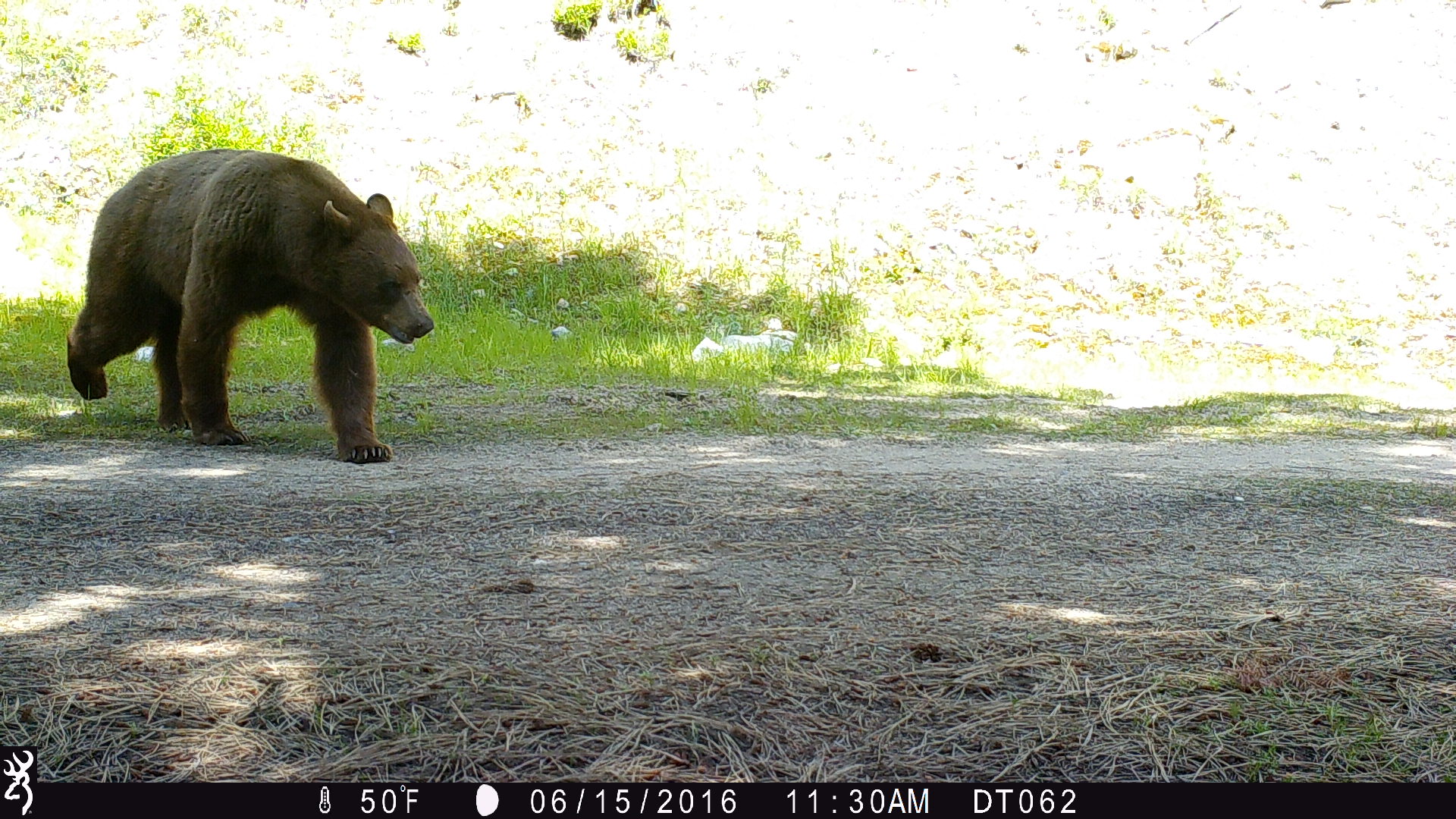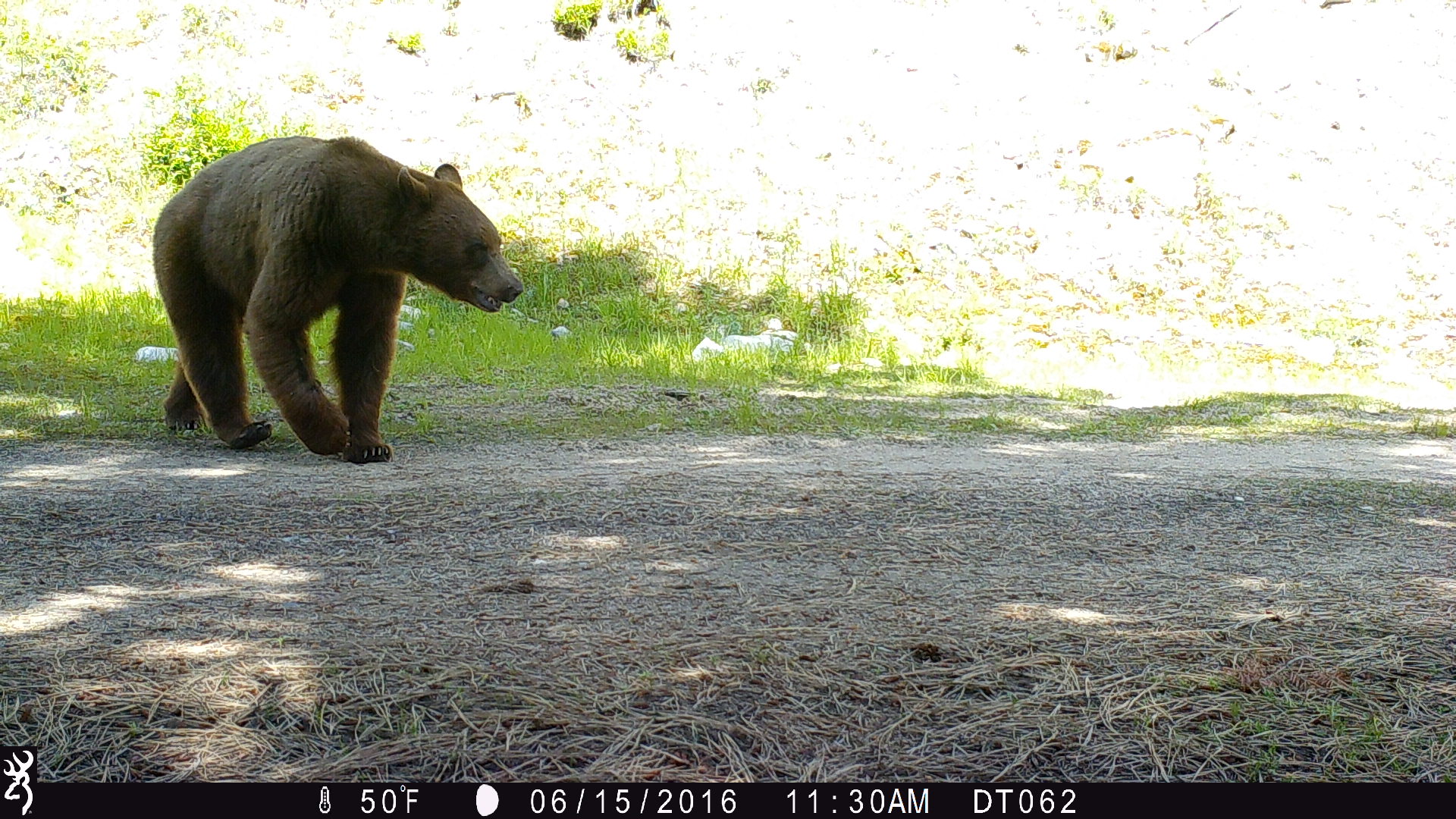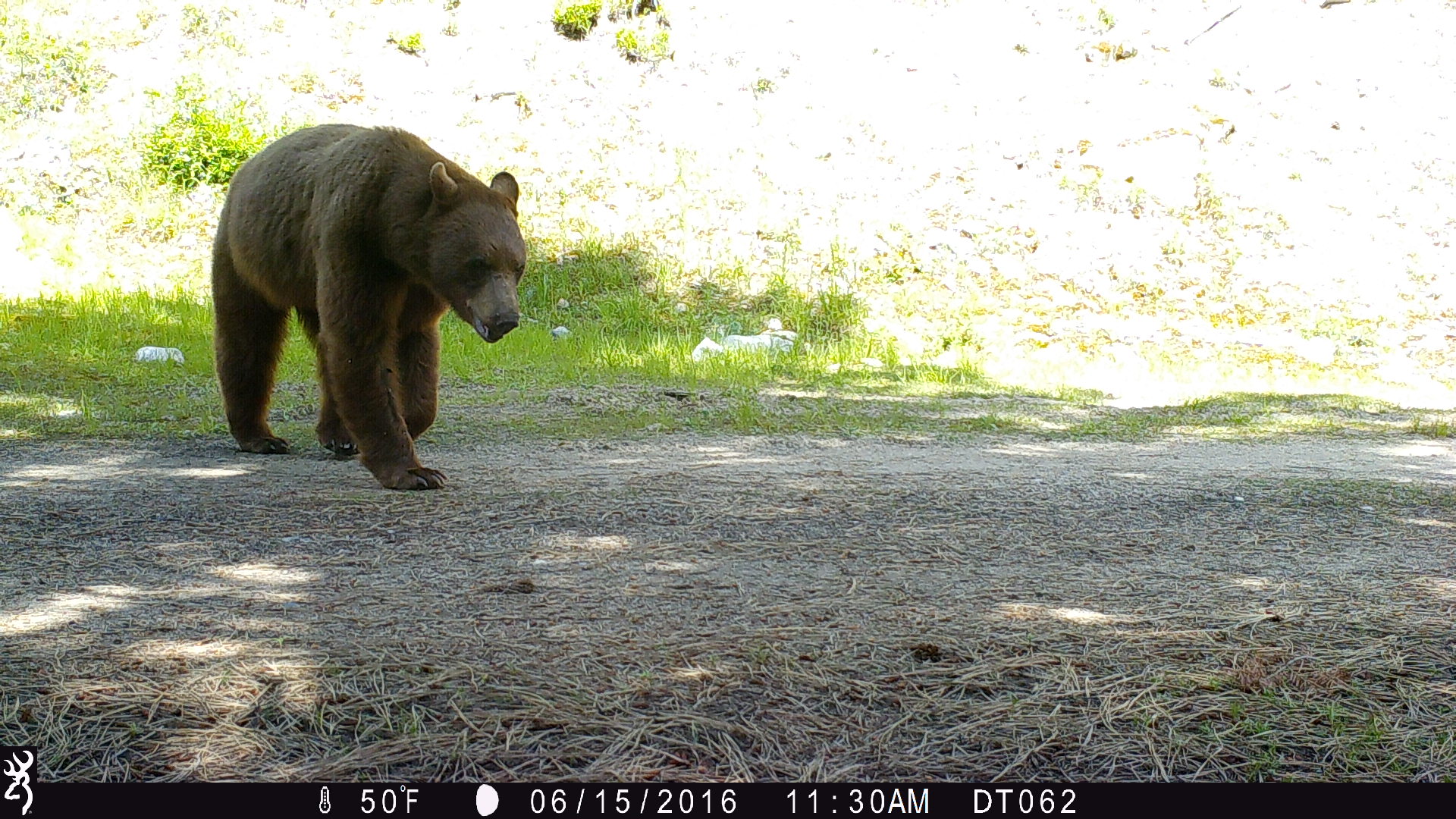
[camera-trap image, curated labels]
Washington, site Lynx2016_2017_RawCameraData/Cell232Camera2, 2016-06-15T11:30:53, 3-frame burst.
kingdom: Animalia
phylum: Chordata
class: Mammalia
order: Carnivora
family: Ursidae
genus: Ursus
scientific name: Ursus americanus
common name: american black bear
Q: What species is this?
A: Ursus americanus (american black bear).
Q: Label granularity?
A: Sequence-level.